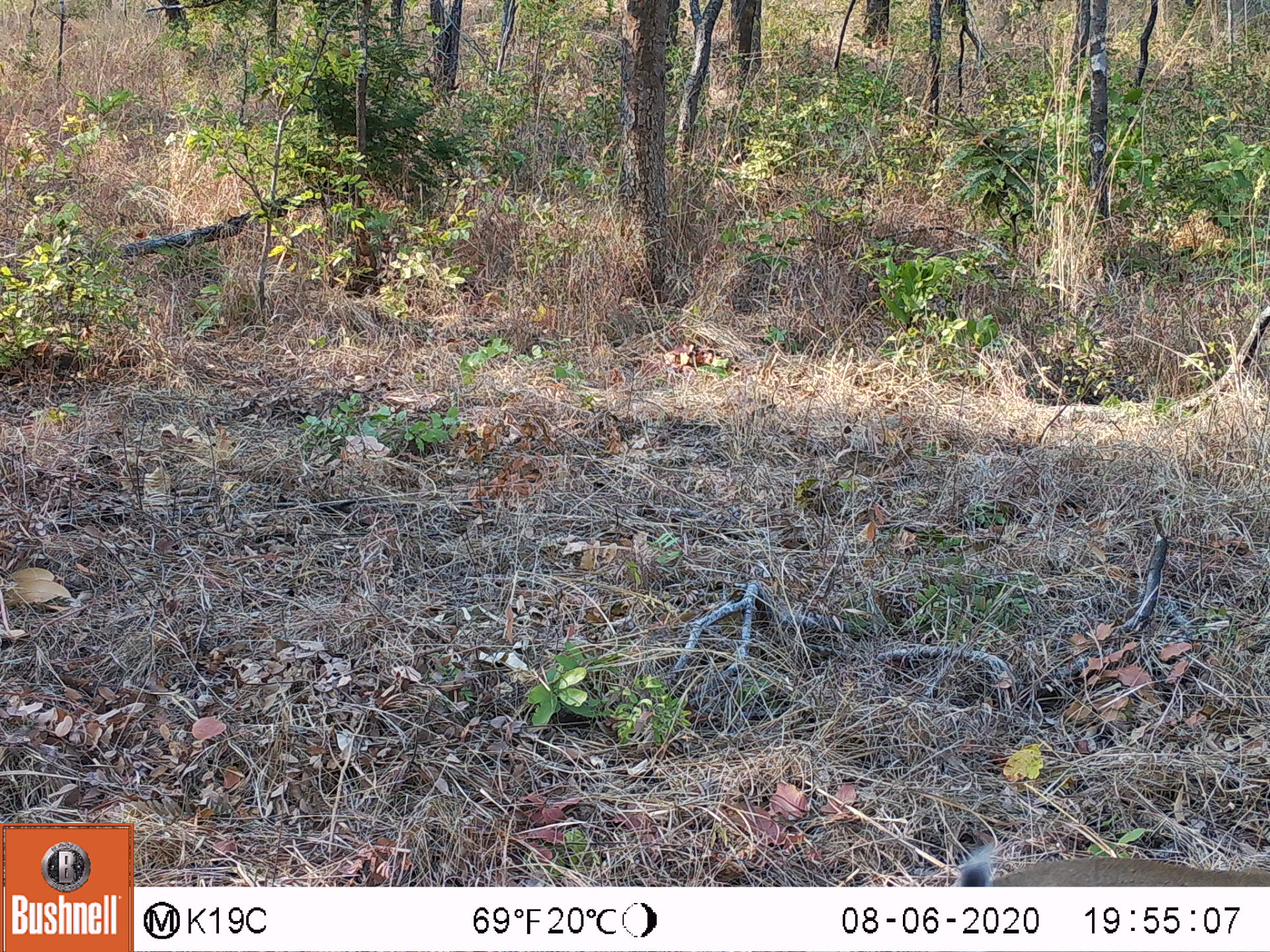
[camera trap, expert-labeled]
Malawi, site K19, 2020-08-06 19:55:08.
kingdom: Animalia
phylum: Chordata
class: Mammalia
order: Artiodactyla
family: Bovidae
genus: Sylvicapra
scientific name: Sylvicapra grimmia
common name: common duiker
Common duiker (Sylvicapra grimmia), count 1.